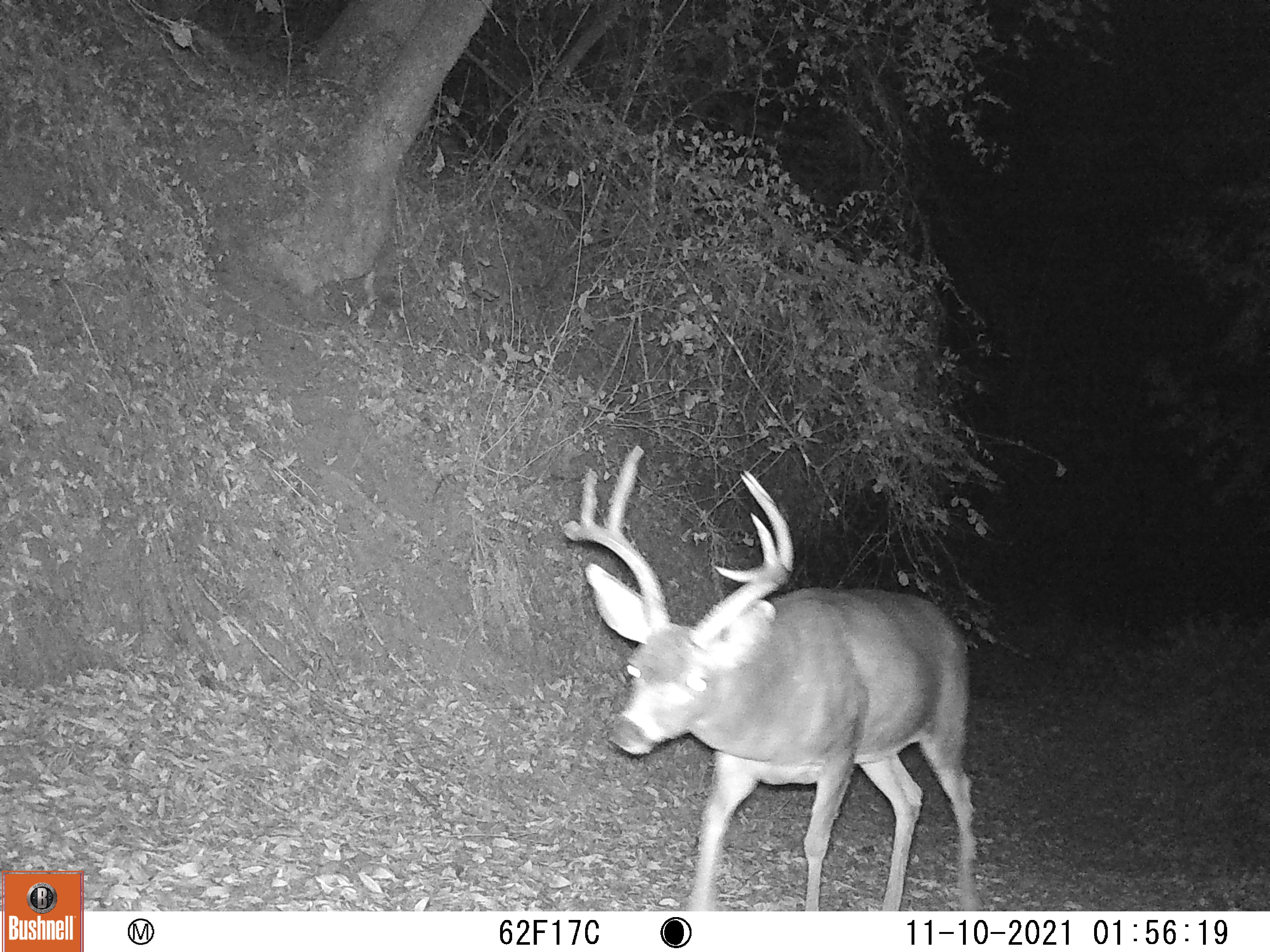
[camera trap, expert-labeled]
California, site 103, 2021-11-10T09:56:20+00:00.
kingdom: Animalia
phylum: Chordata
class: Mammalia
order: Artiodactyla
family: Cervidae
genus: Odocoileus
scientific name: Odocoileus hemionus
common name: mule deer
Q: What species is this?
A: Mule deer (Odocoileus hemionus).